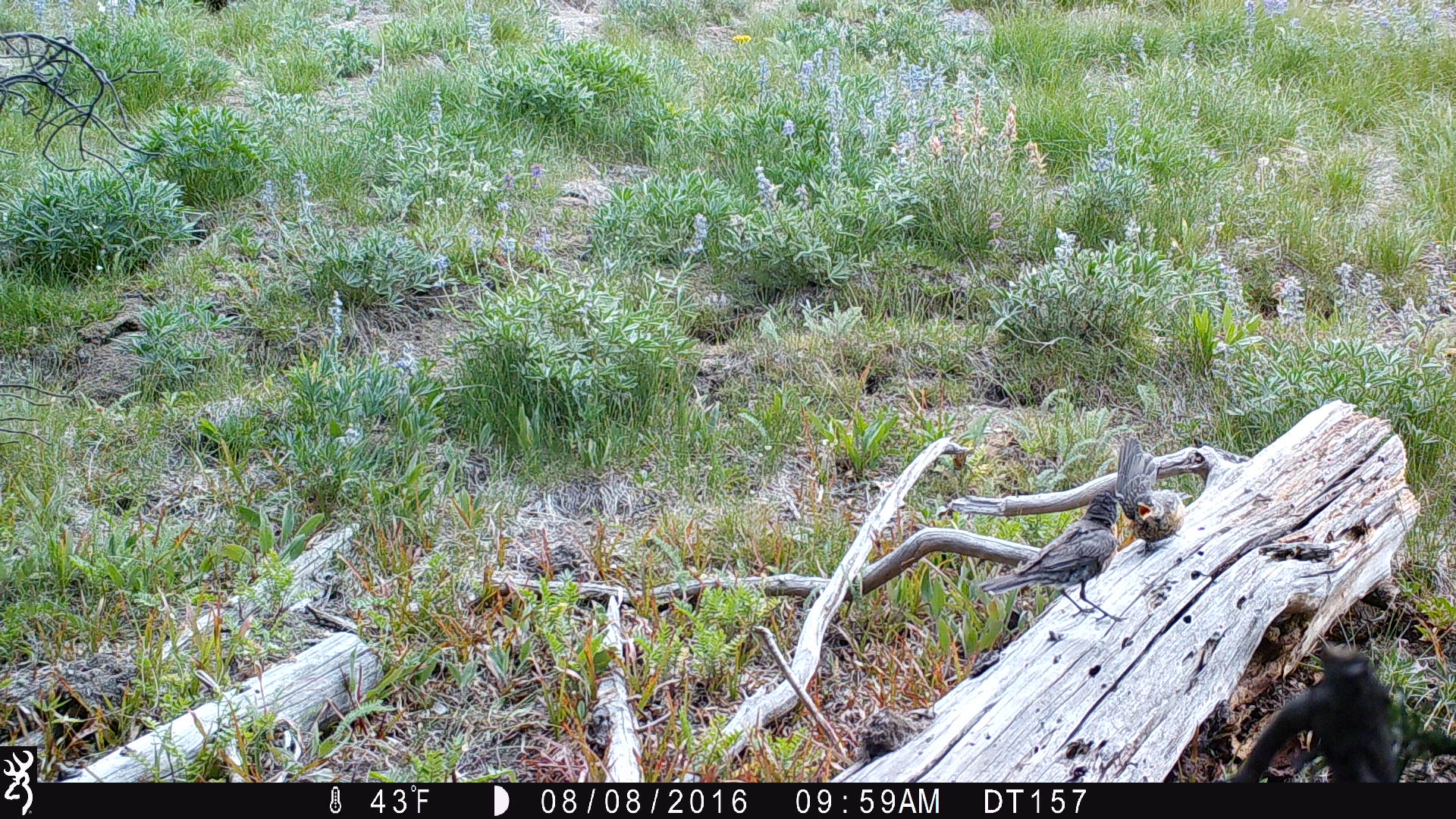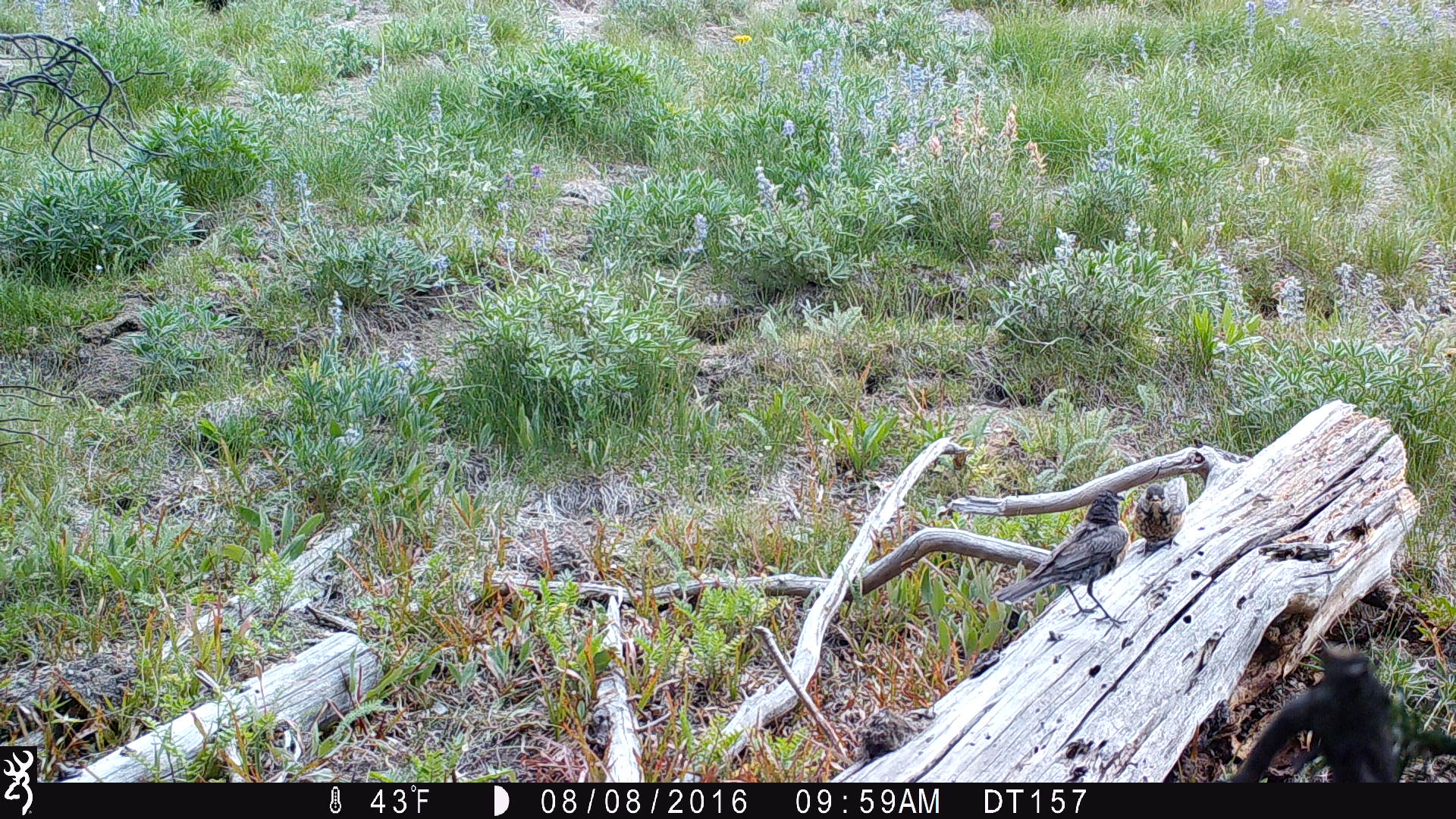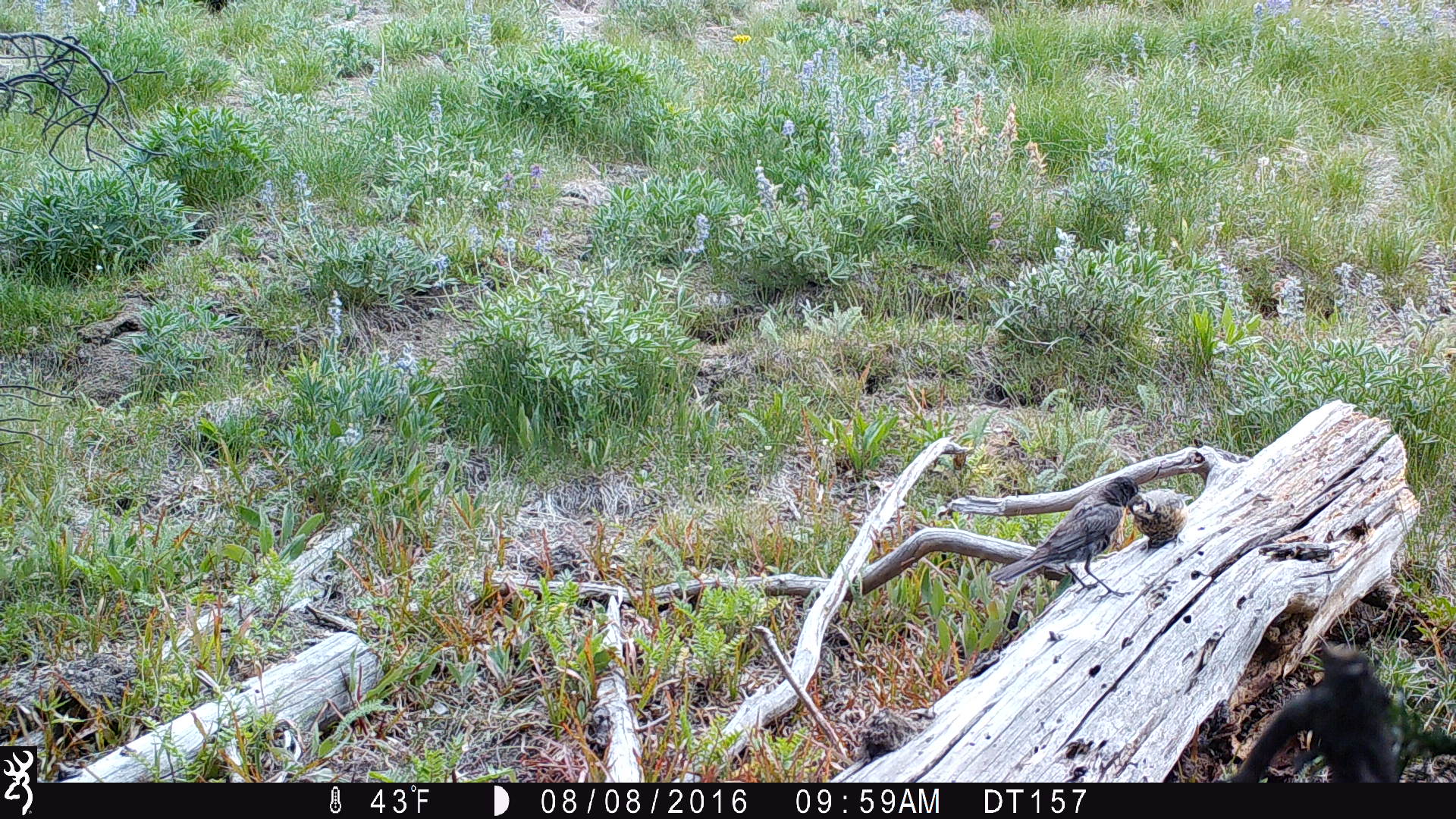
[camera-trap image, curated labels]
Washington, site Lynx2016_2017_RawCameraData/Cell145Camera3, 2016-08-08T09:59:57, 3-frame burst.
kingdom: Animalia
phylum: Chordata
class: Aves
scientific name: Aves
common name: birds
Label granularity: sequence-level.